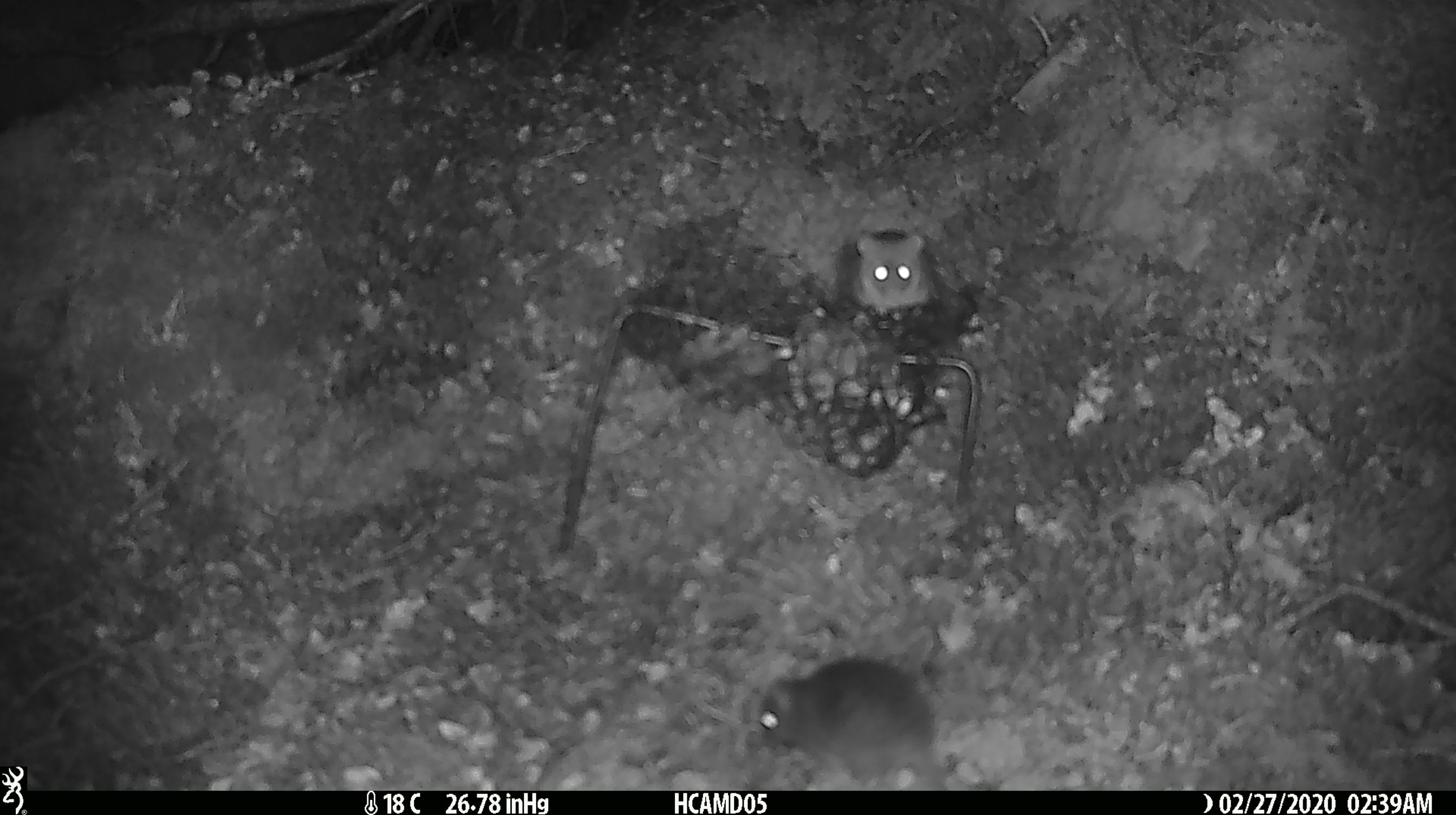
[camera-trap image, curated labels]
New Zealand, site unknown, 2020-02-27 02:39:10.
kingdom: Animalia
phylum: Chordata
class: Mammalia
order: Rodentia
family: Muridae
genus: Mus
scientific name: Mus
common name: mouse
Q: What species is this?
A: Mouse (Mus).